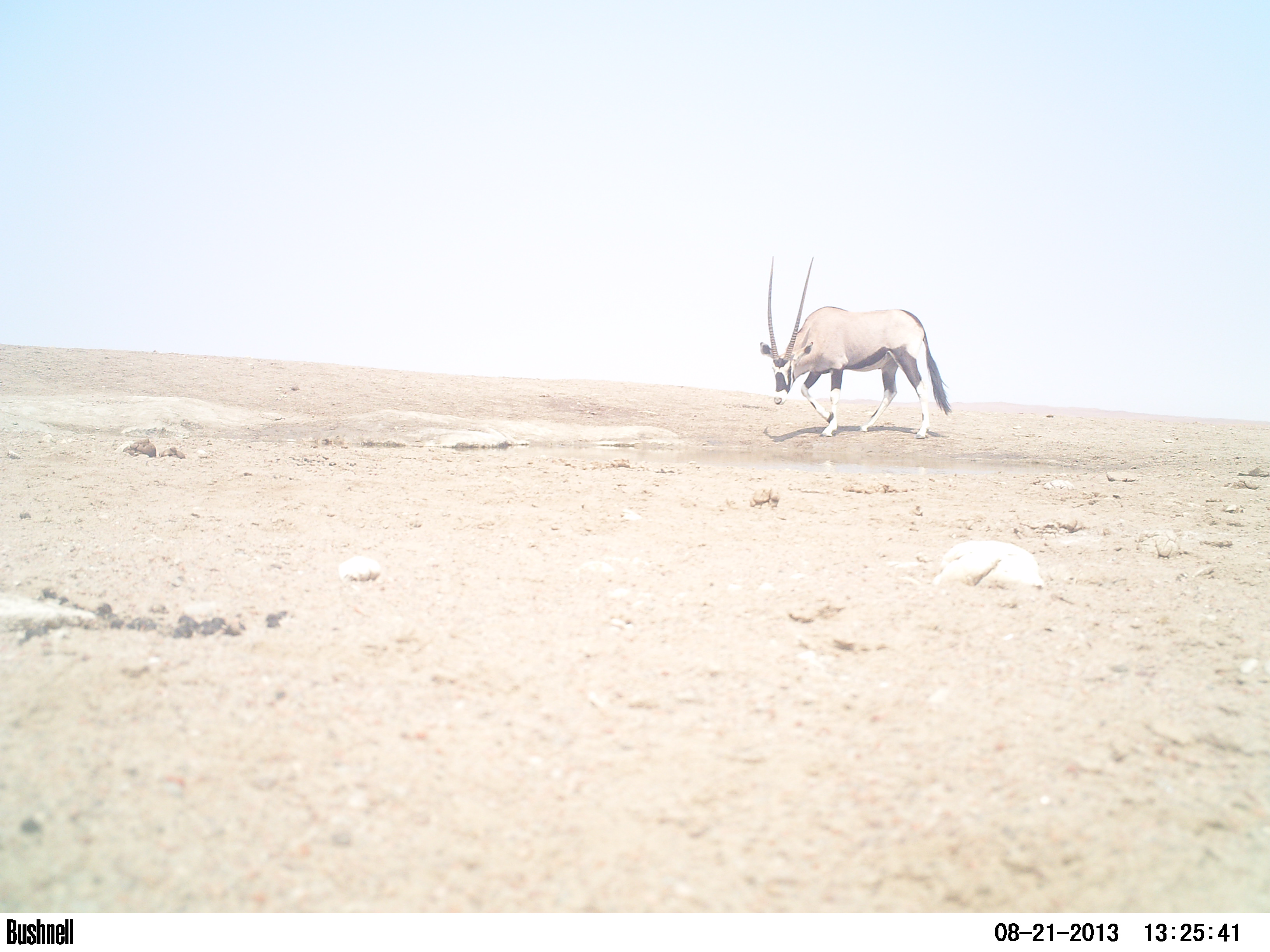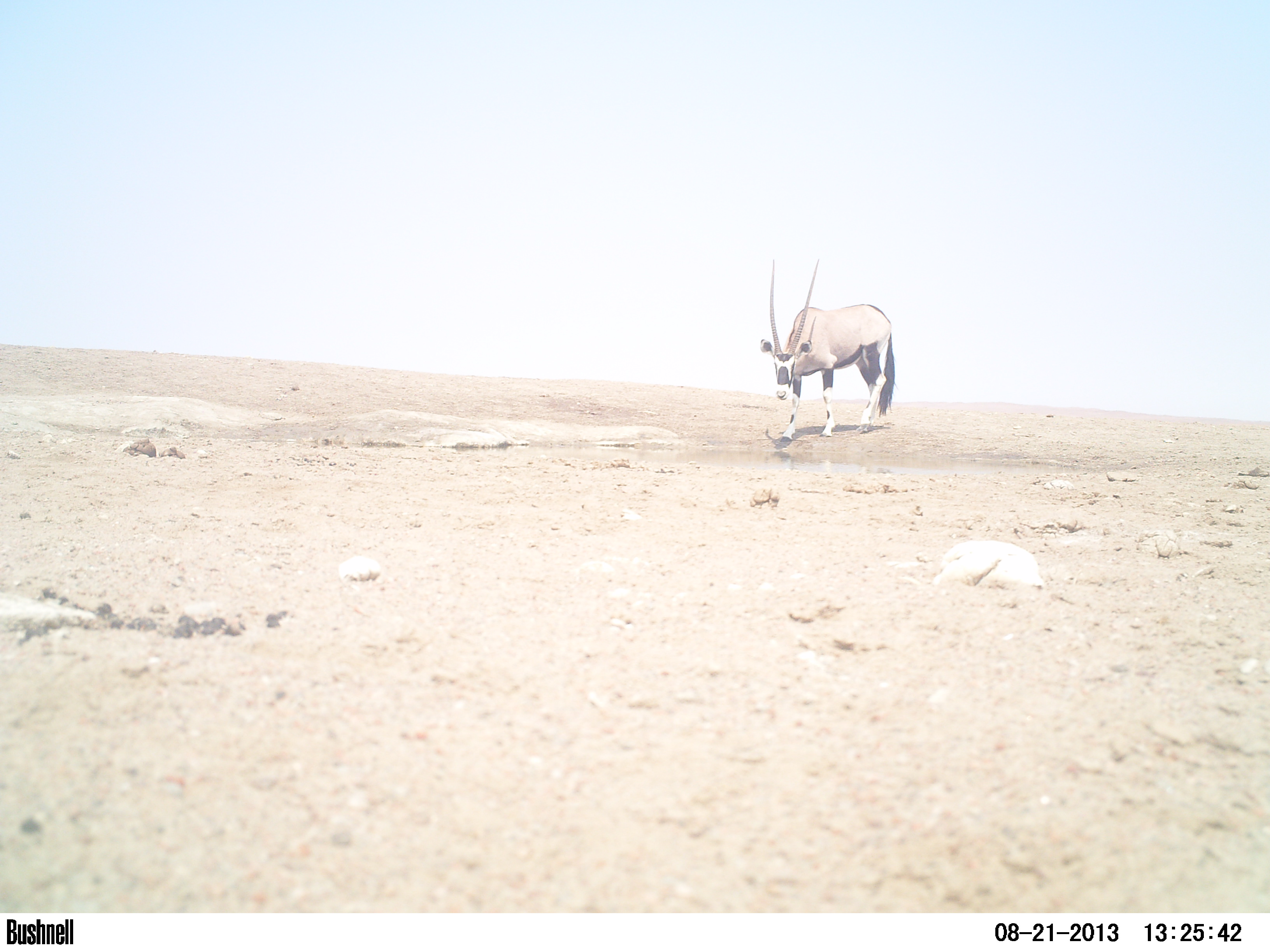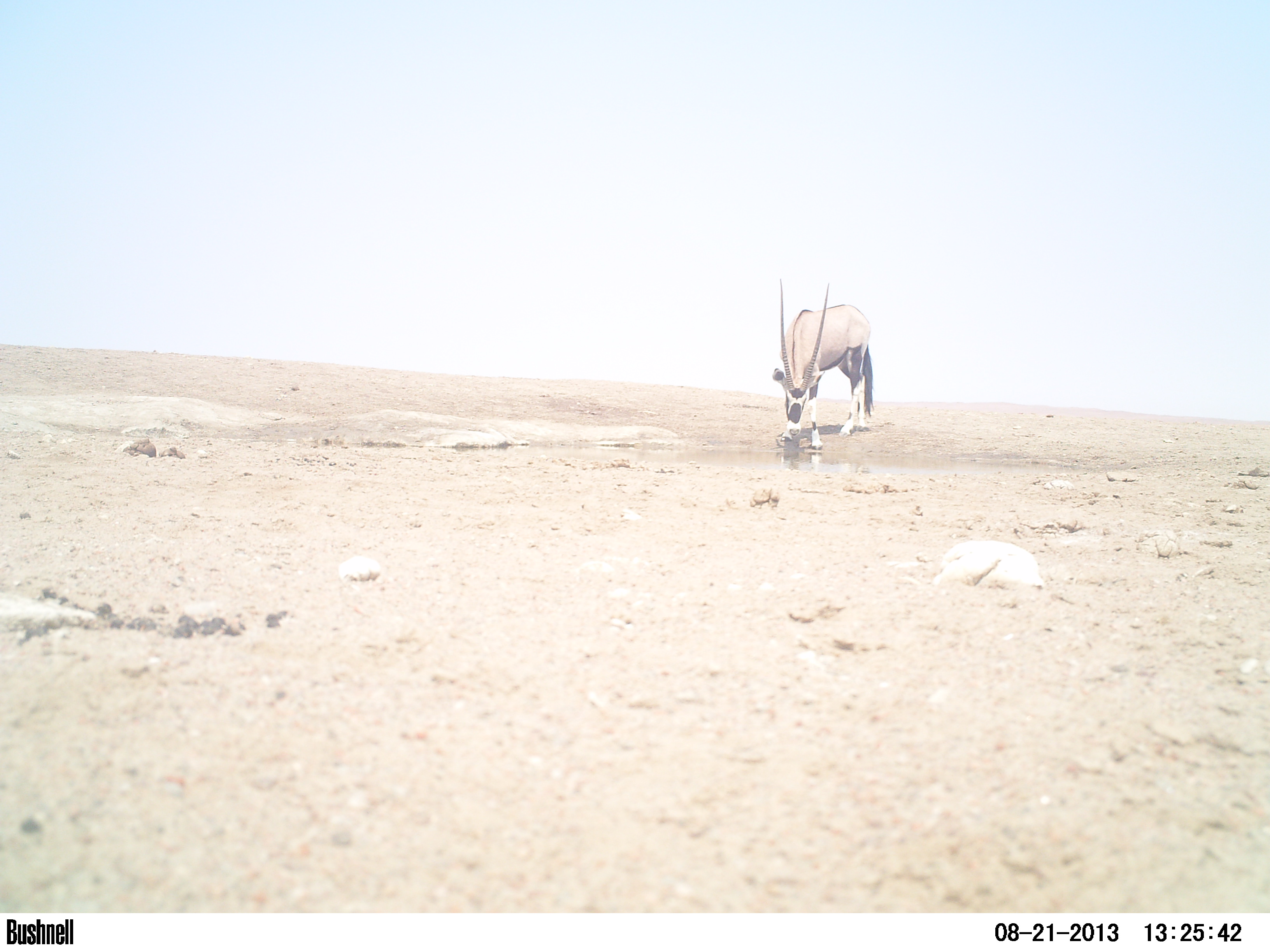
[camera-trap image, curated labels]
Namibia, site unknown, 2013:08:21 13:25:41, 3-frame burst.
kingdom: Animalia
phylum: Chordata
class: Mammalia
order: Artiodactyla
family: Bovidae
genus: Oryx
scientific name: Oryx gazella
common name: gemsbok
Oryx gazella (gemsbok).